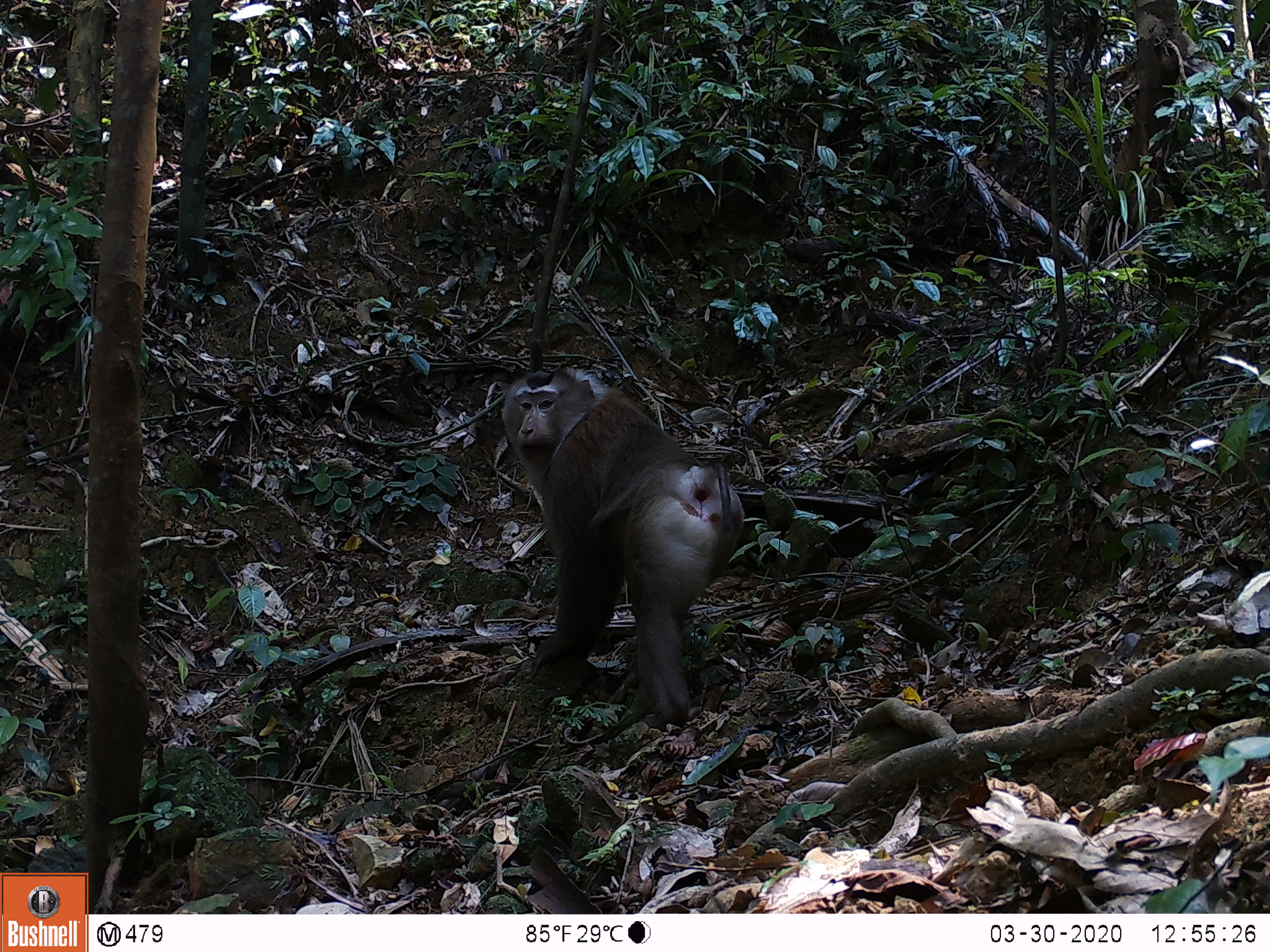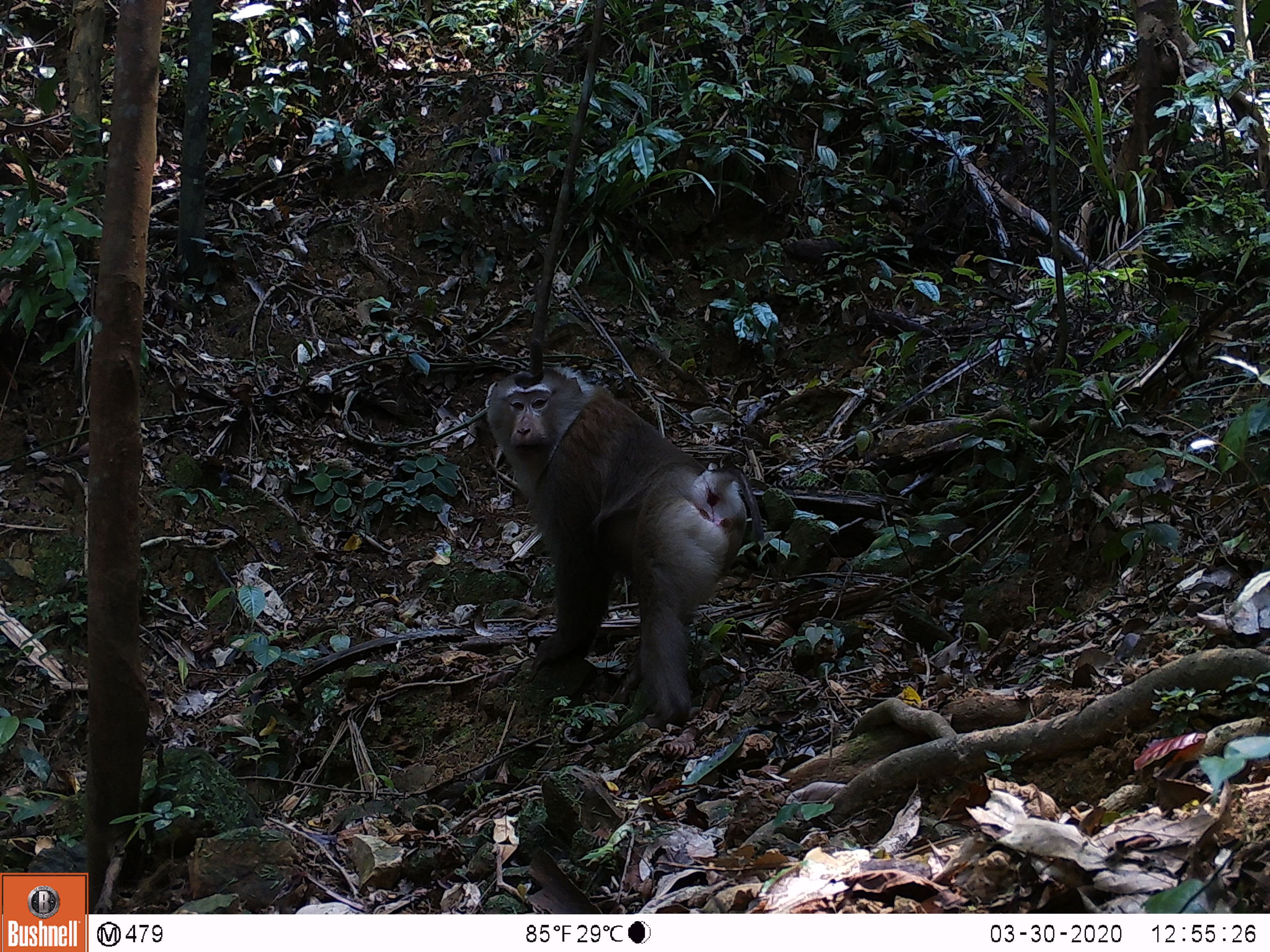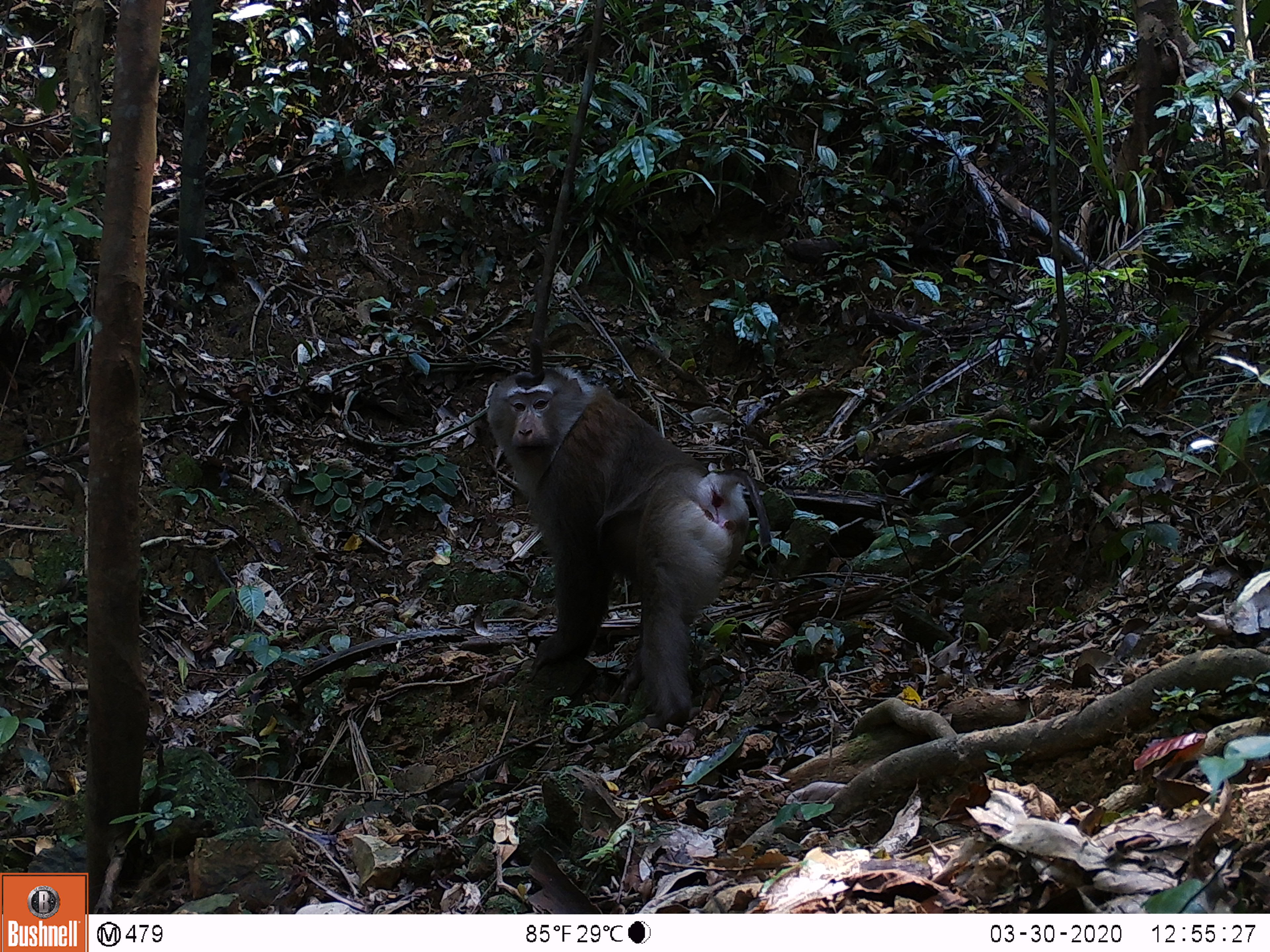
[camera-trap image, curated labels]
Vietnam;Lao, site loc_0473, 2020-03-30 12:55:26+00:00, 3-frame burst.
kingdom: Animalia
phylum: Chordata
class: Mammalia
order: Primates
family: Cercopithecidae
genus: Macaca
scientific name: Macaca nemestrina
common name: pig-tailed macaque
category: pig tailed macaque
Pig tailed macaque (pig-tailed macaque) (Macaca nemestrina). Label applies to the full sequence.